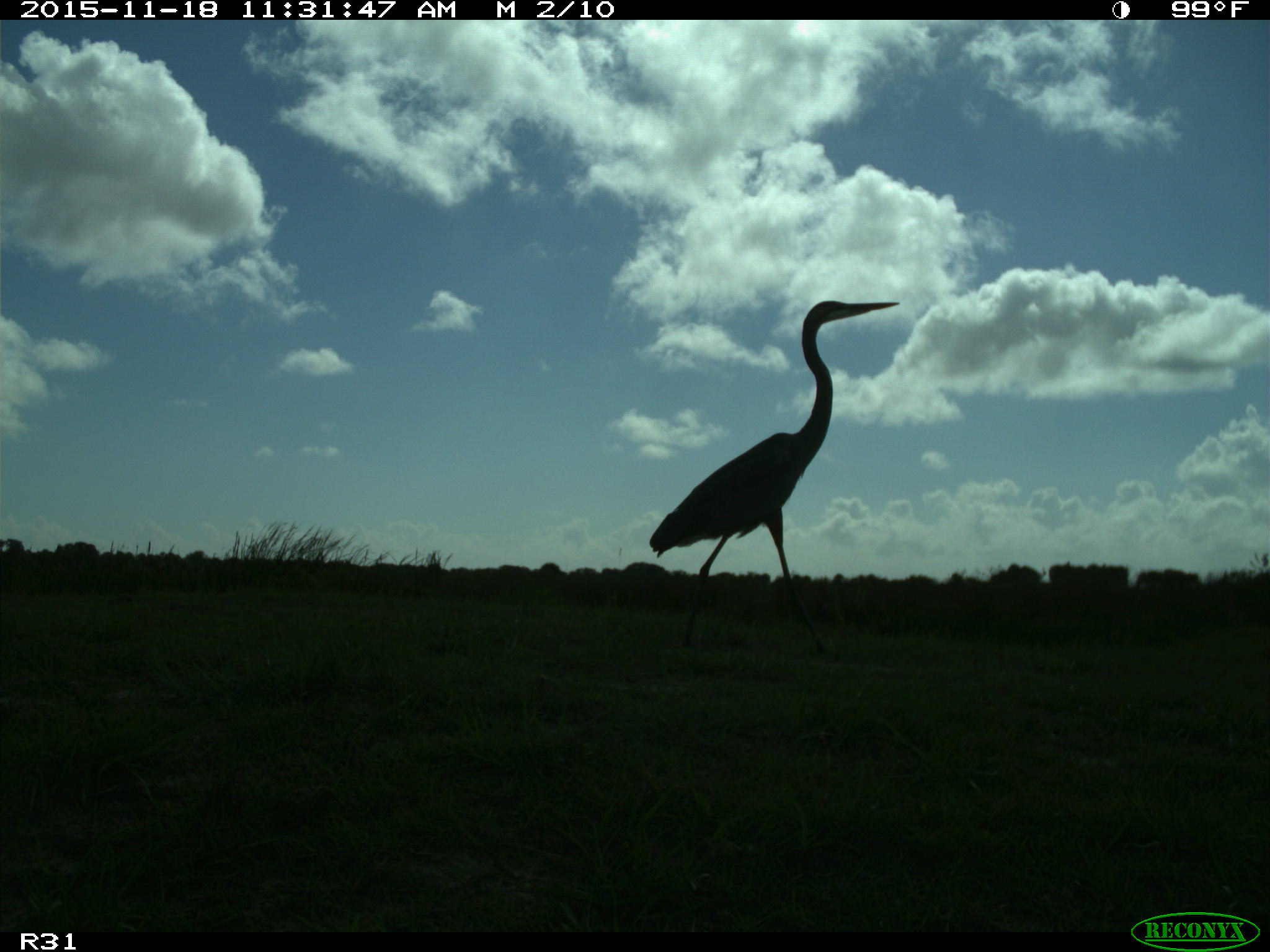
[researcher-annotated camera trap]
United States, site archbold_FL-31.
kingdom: Animalia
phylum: Chordata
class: Aves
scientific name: Aves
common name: birds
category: unidentified bird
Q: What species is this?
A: Unidentified bird (birds) (Aves).